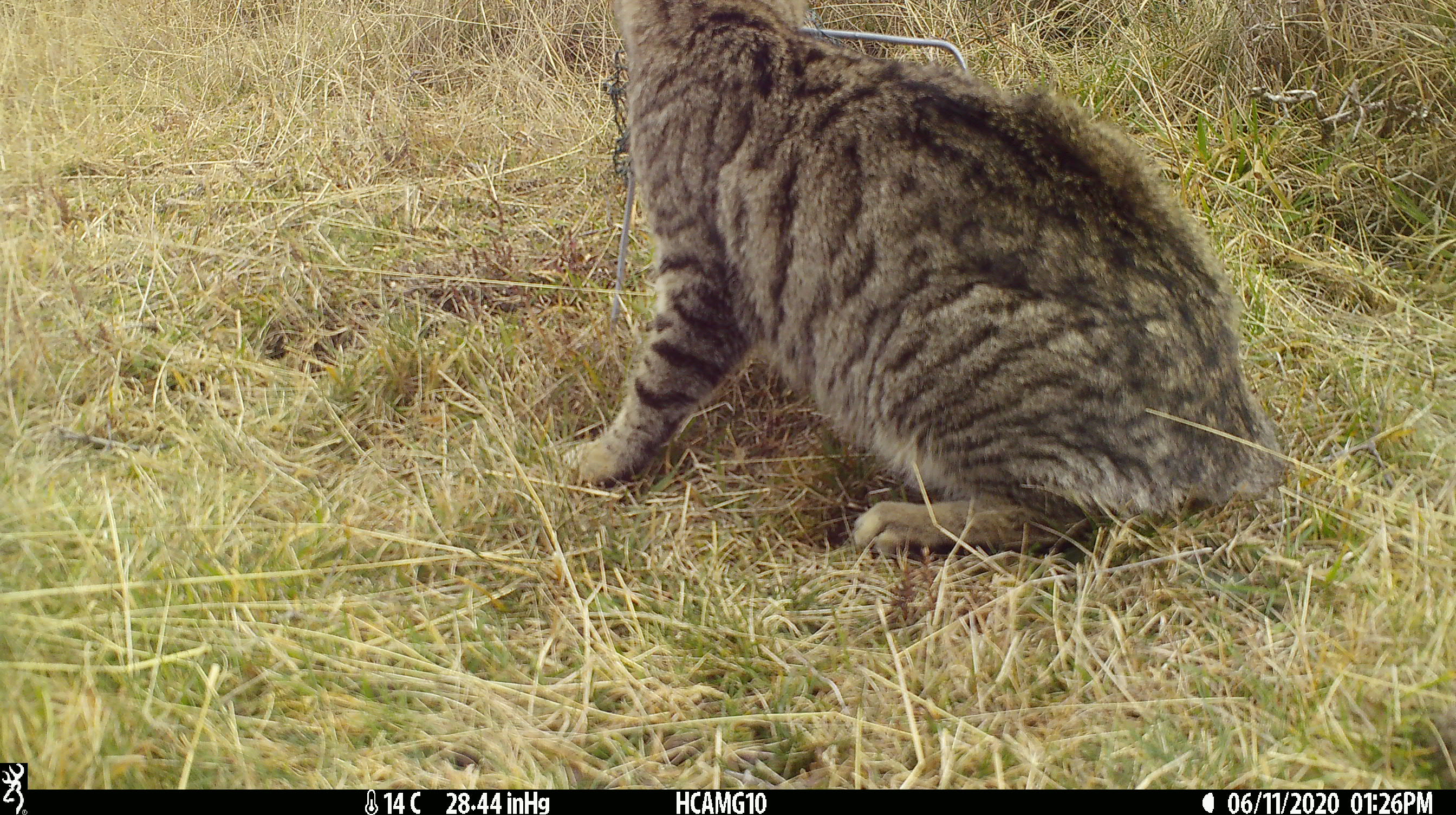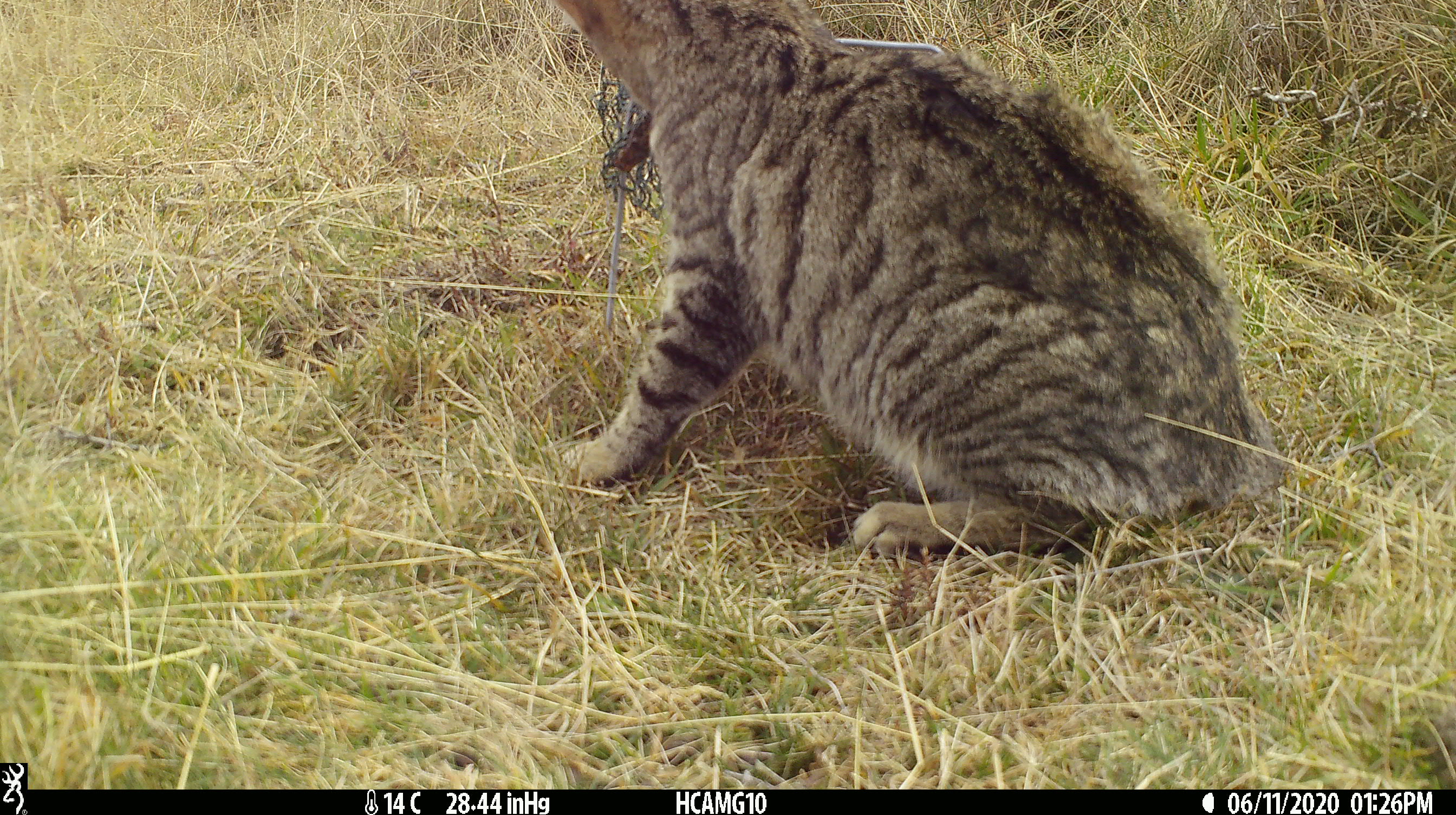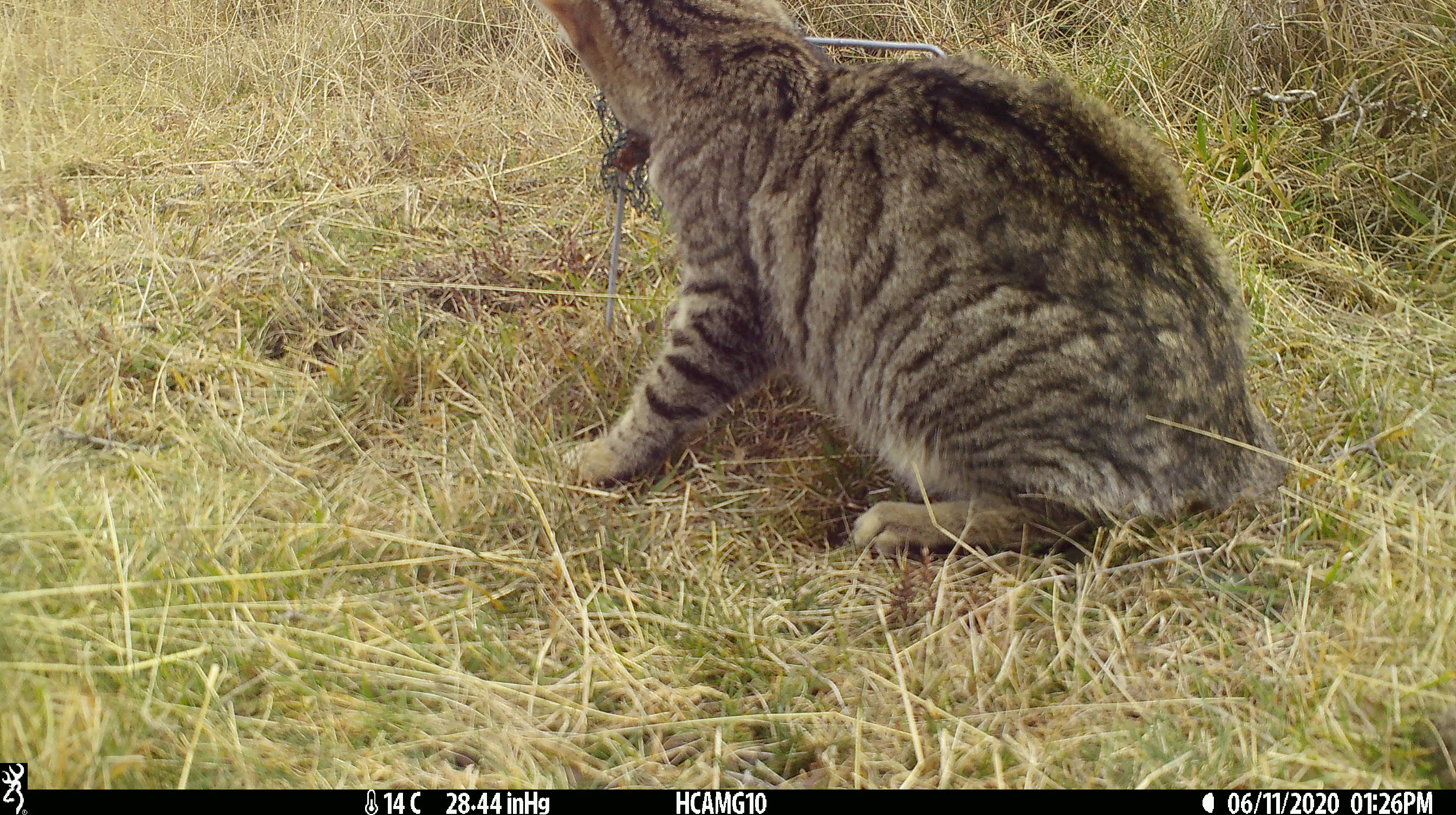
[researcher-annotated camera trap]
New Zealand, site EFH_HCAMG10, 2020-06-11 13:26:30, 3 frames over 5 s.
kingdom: Animalia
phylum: Chordata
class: Mammalia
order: Carnivora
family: Felidae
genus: Felis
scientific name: Felis catus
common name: domestic cat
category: cat